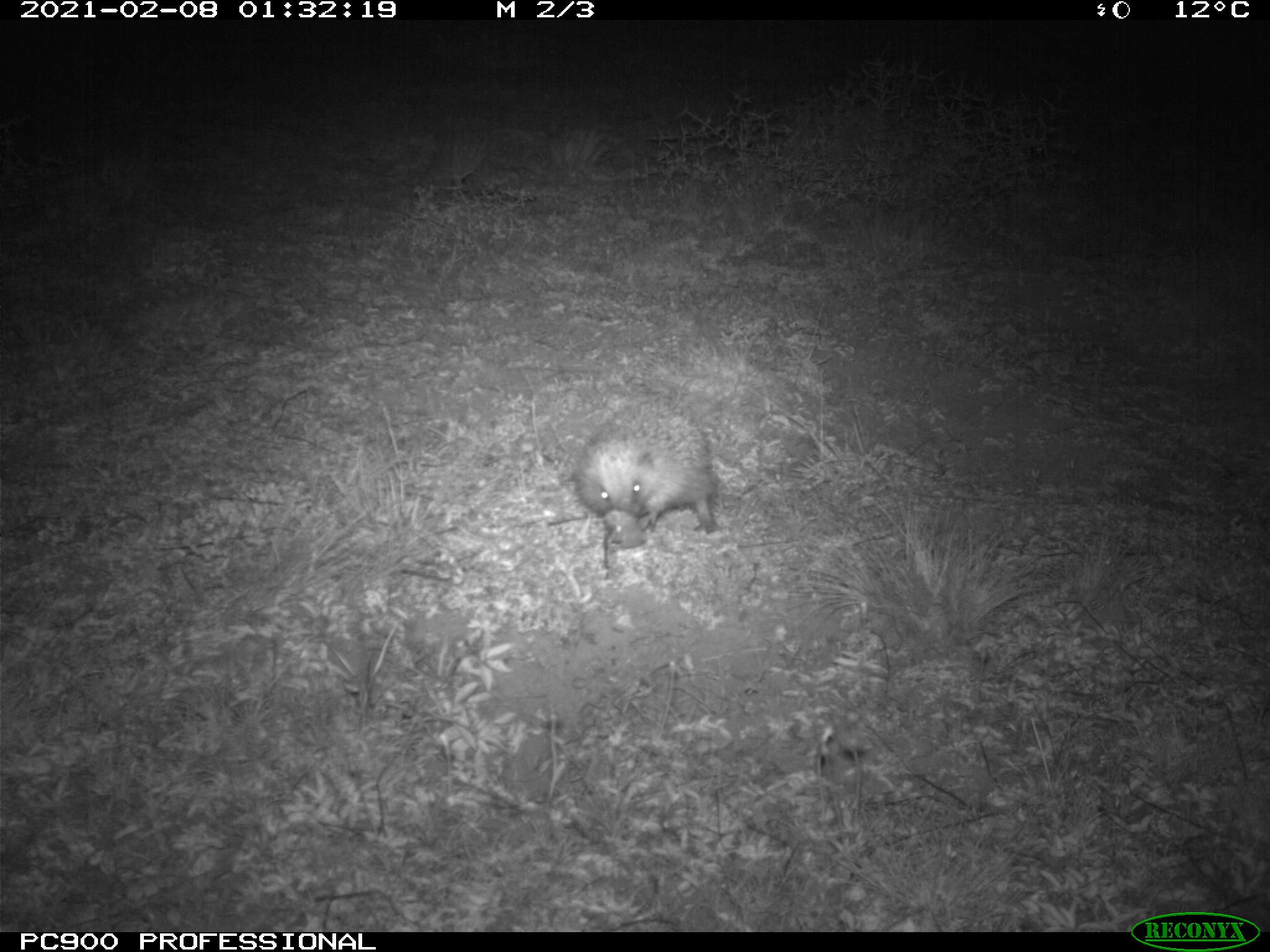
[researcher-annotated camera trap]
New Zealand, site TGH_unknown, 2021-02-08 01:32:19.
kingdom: Animalia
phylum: Chordata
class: Mammalia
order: Eulipotyphla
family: Erinaceidae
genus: Erinaceus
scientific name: Erinaceus europaeus europaeus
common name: european hedgehog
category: hedgehog